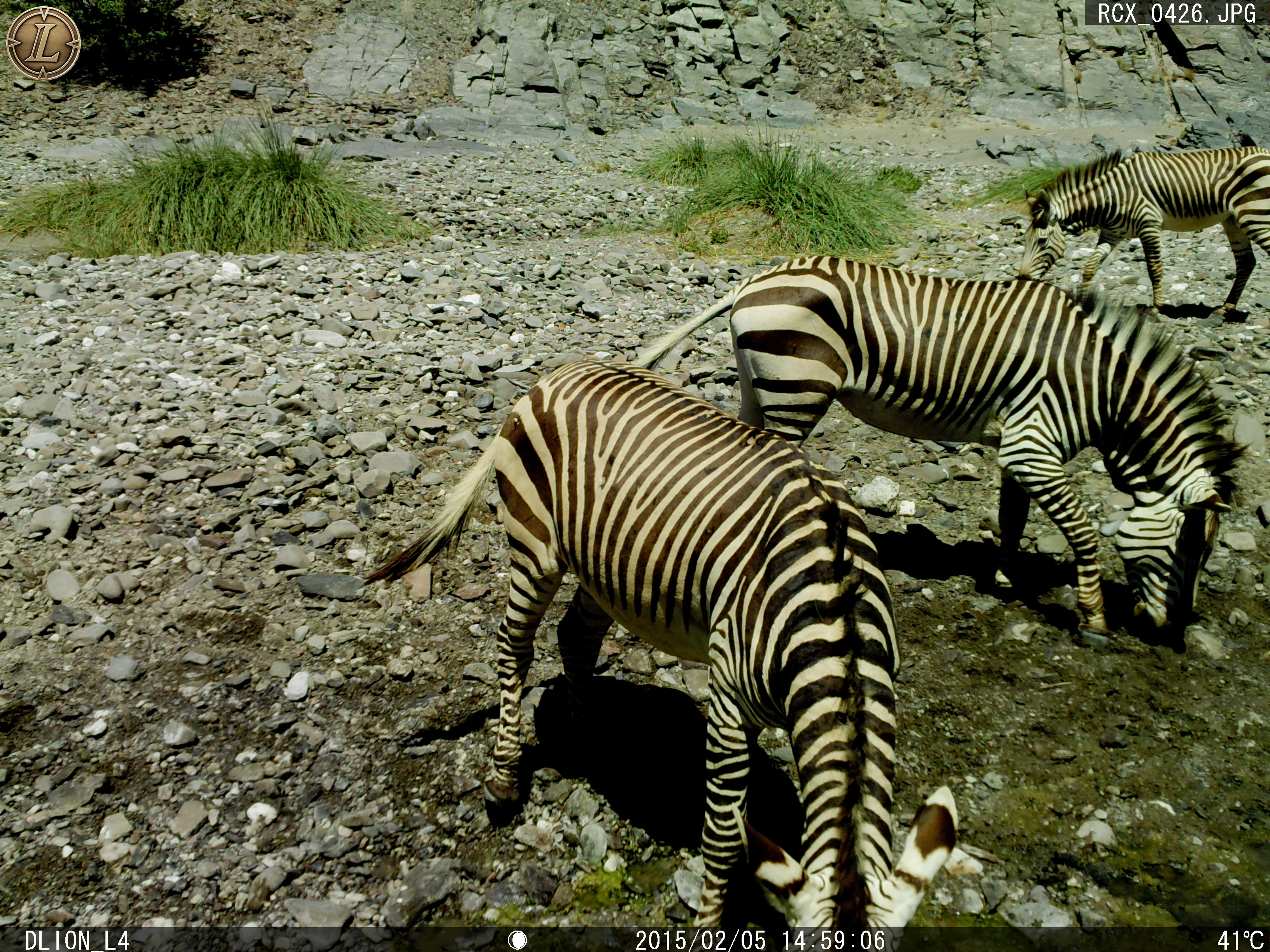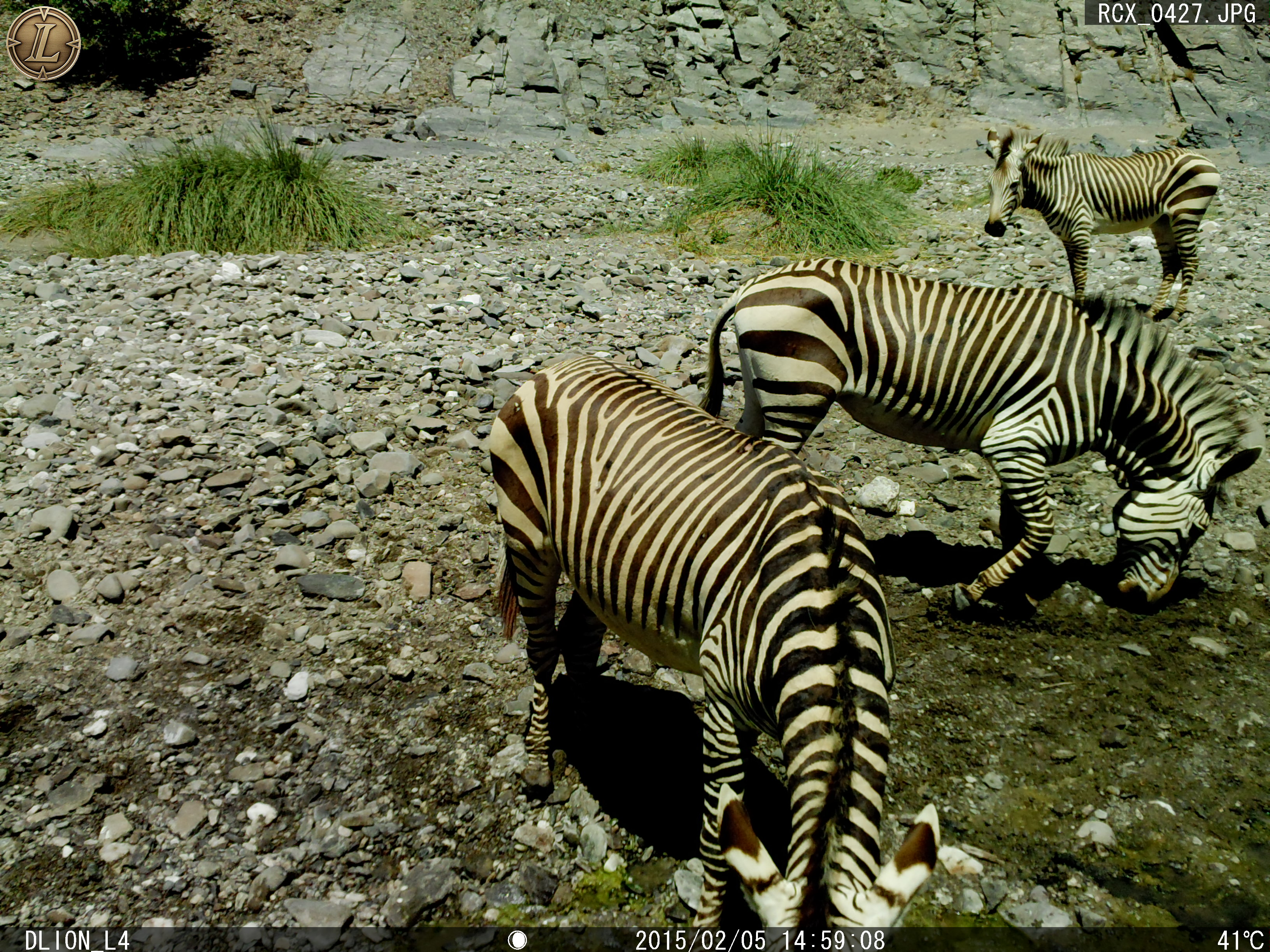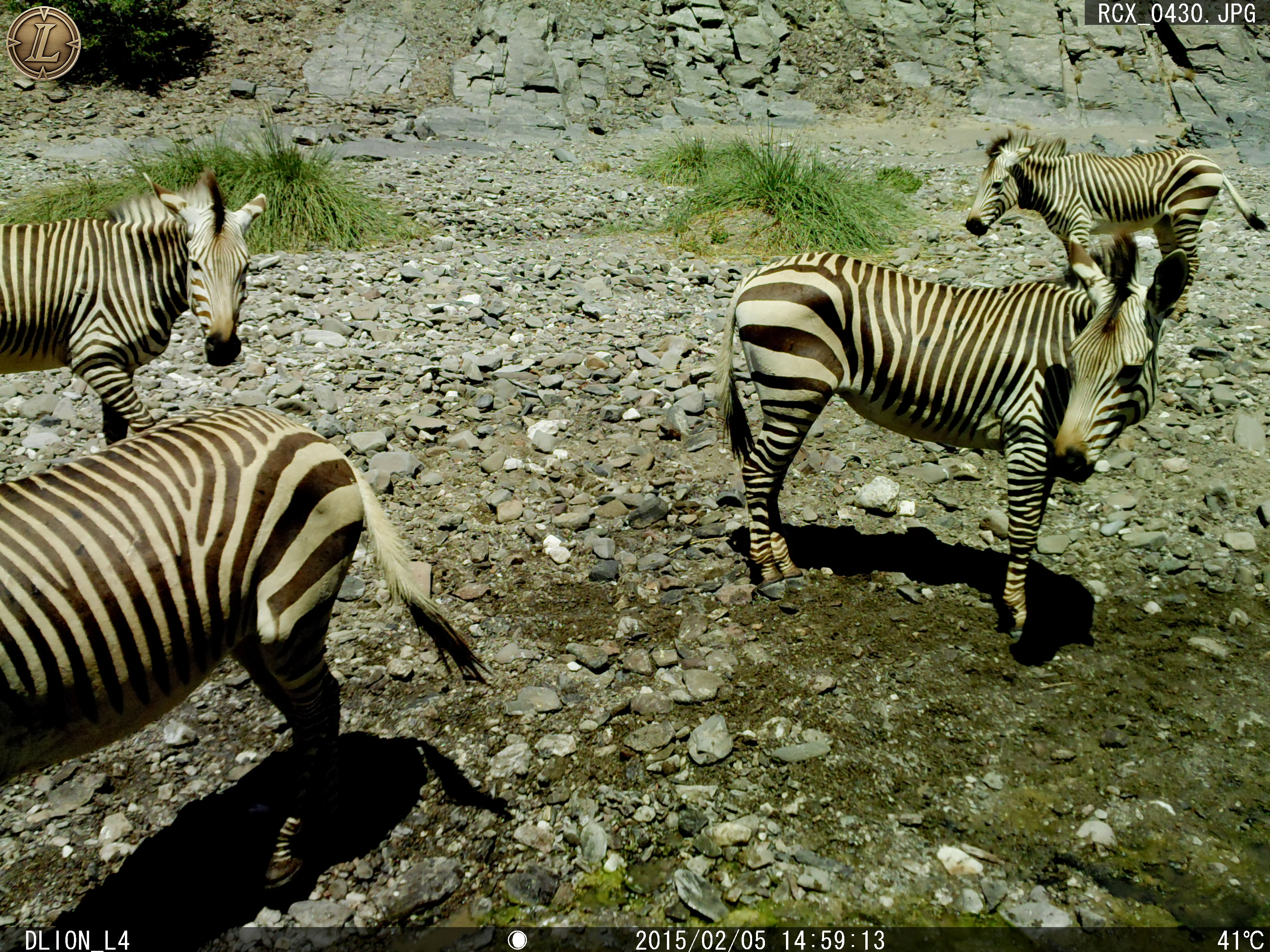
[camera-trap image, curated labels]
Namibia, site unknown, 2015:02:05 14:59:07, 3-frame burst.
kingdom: Animalia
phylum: Chordata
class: Mammalia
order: Perissodactyla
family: Equidae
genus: Equus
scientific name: Equus zebra hartmannae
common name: hartmann's mountain zebra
Equus zebra hartmannae (hartmann's mountain zebra).